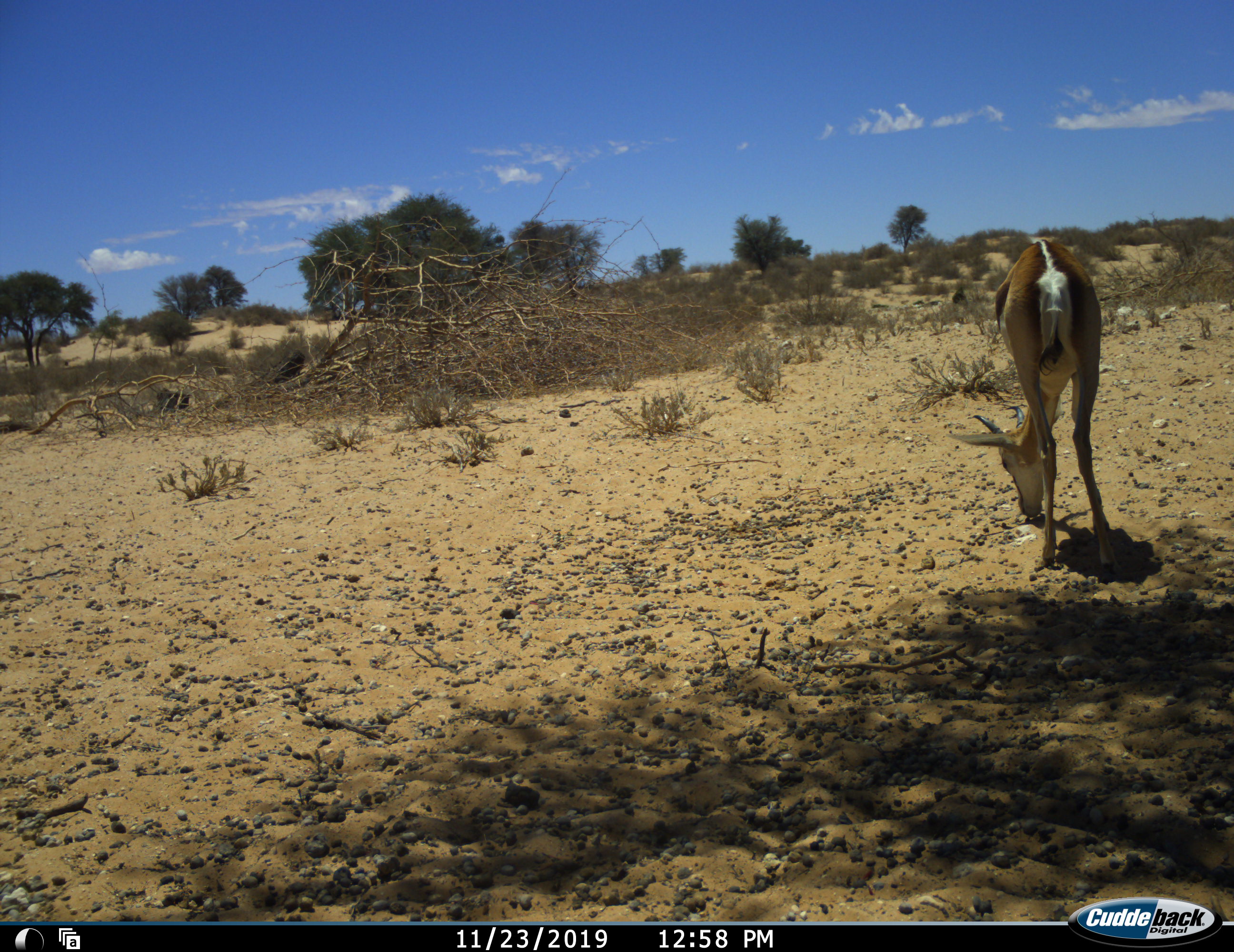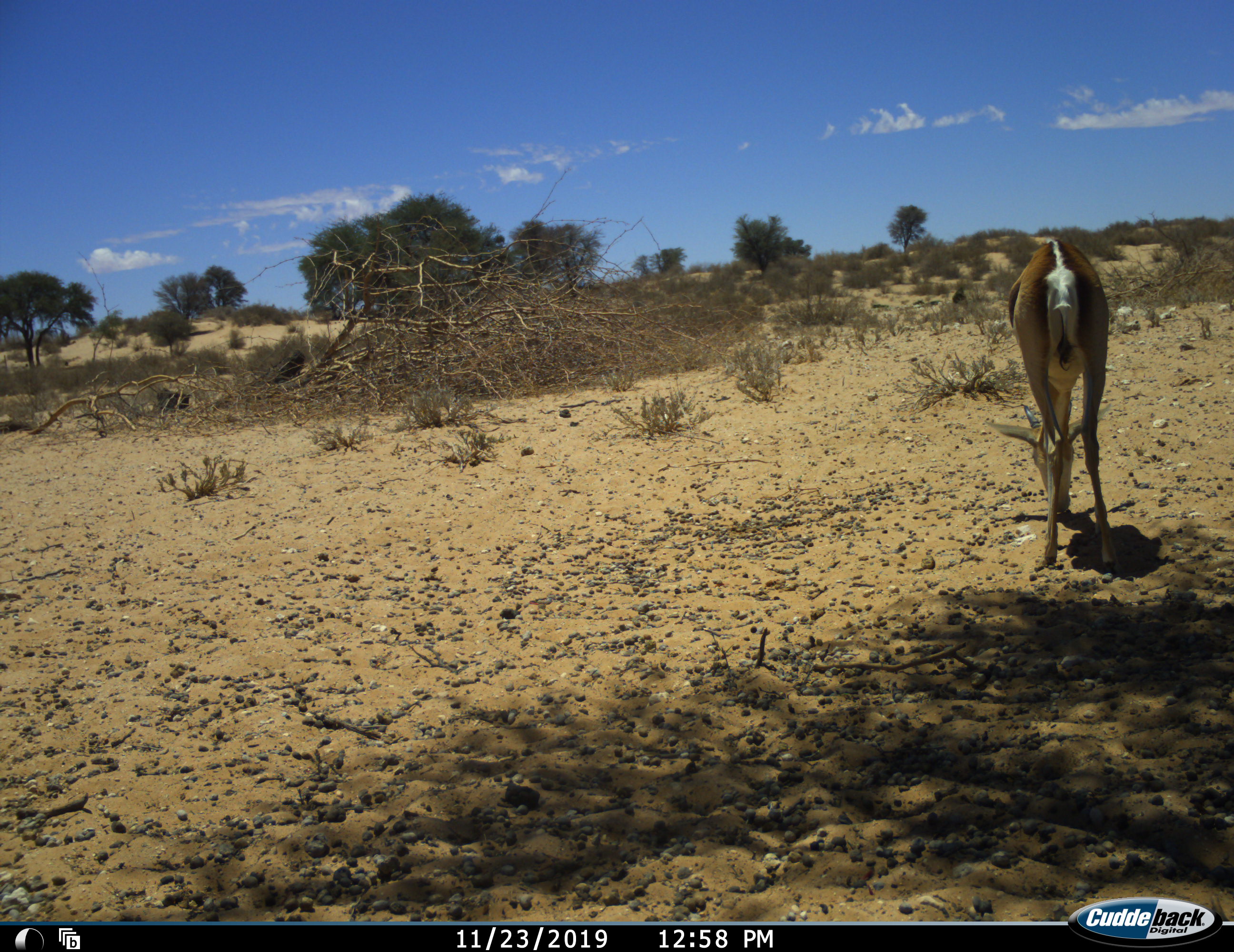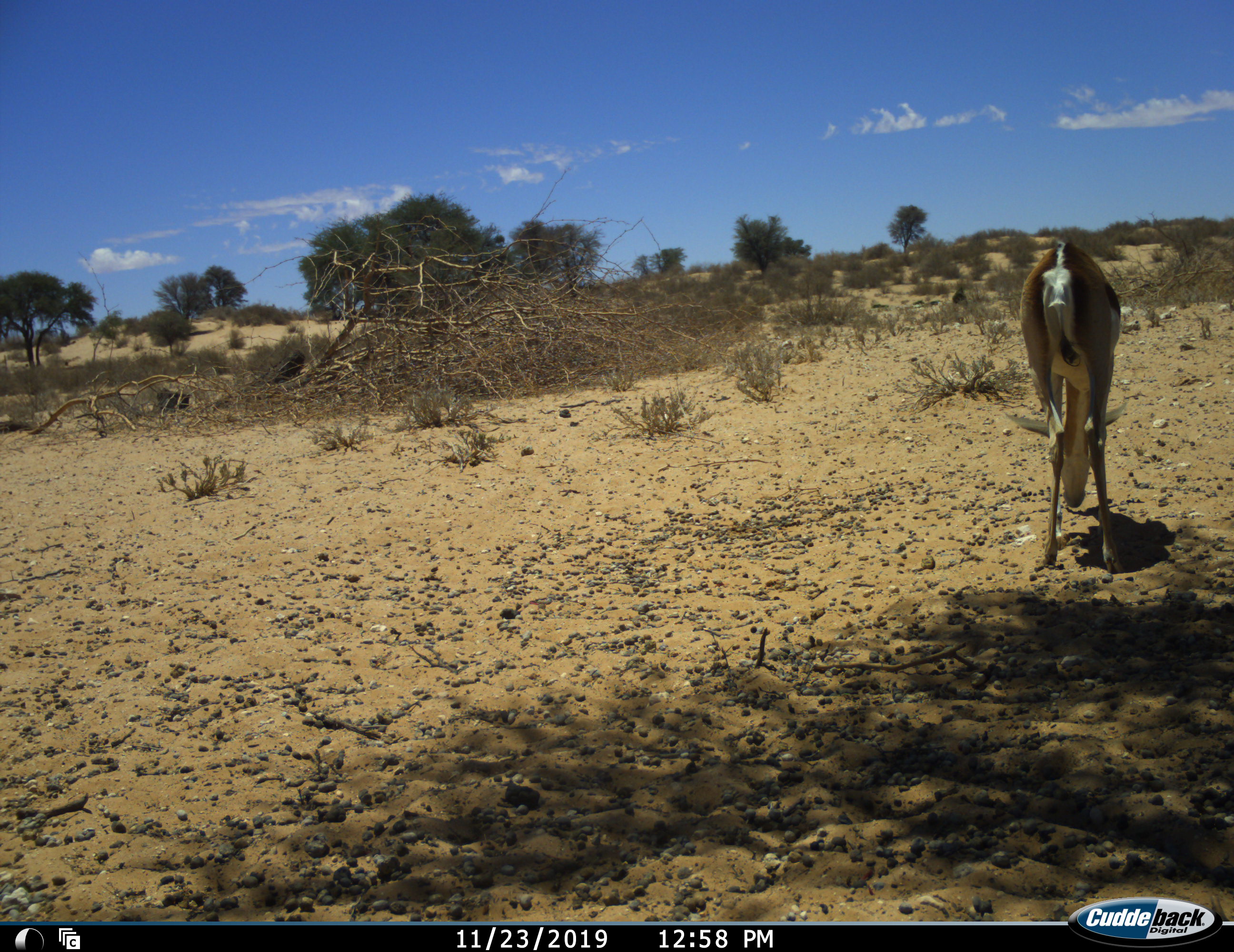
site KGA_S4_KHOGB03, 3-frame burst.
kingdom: Animalia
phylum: Chordata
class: Mammalia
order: Artiodactyla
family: Bovidae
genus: Antidorcas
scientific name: Antidorcas marsupialis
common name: springbok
Springbok (Antidorcas marsupialis), count 1. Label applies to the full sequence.